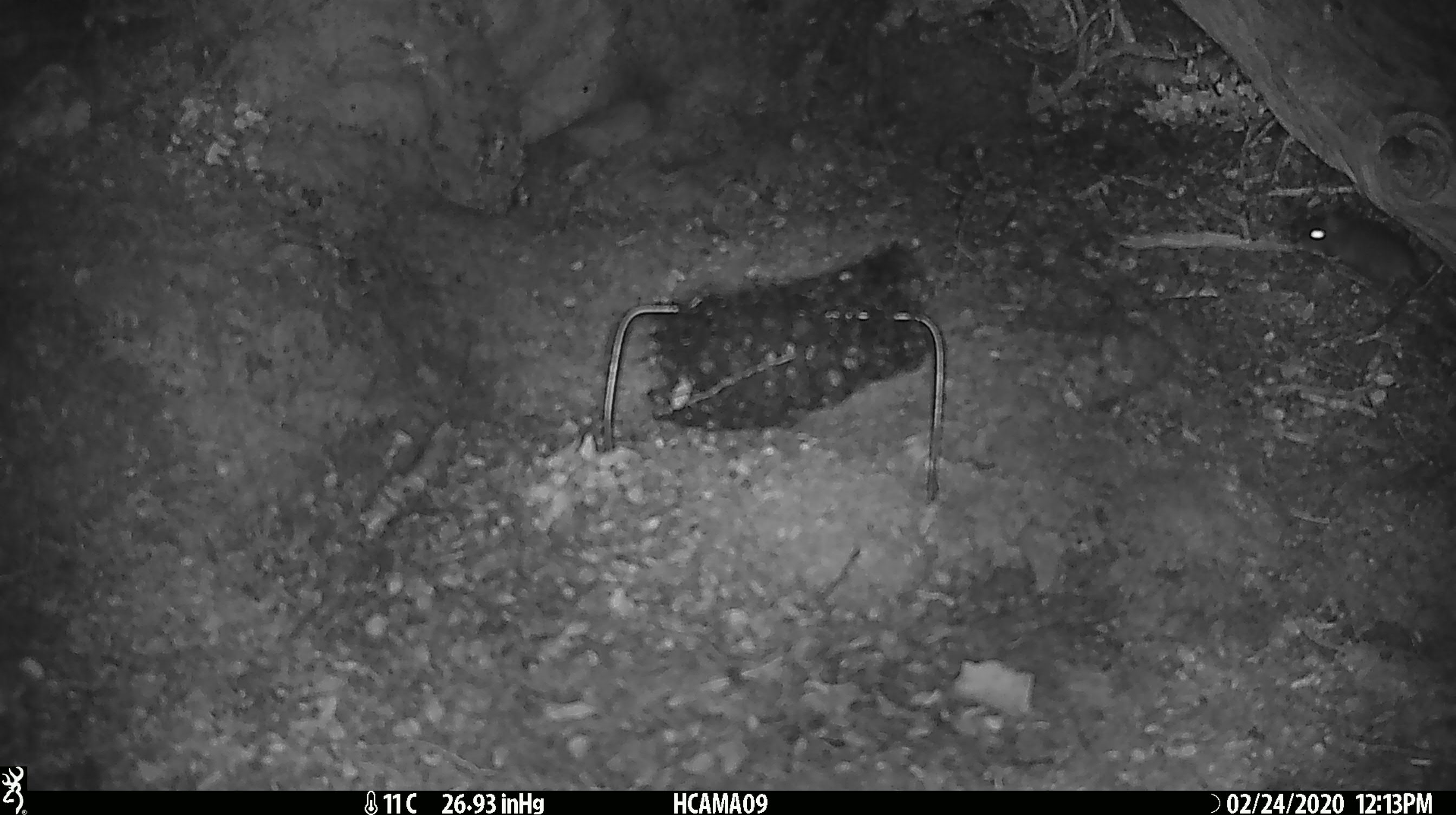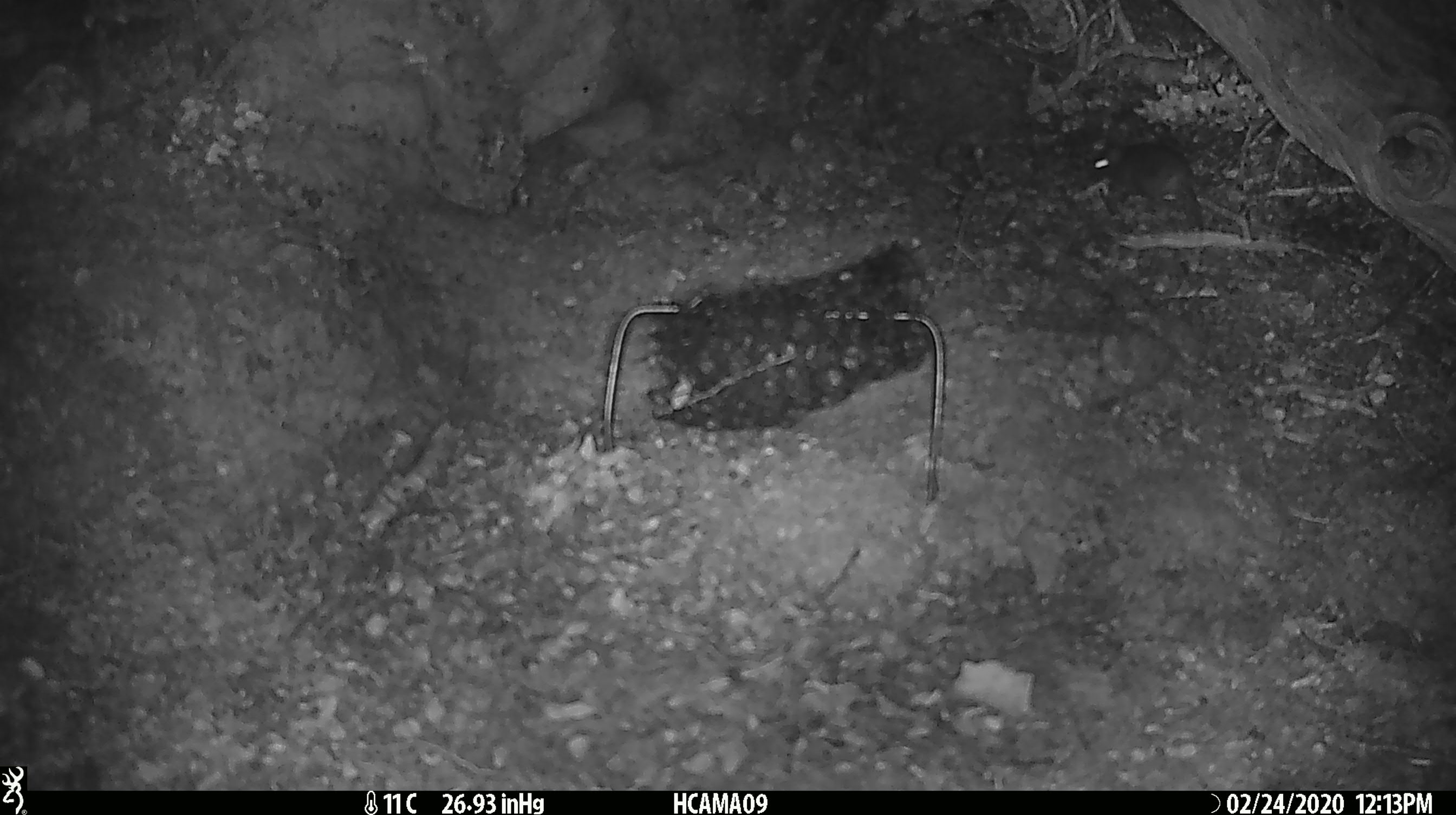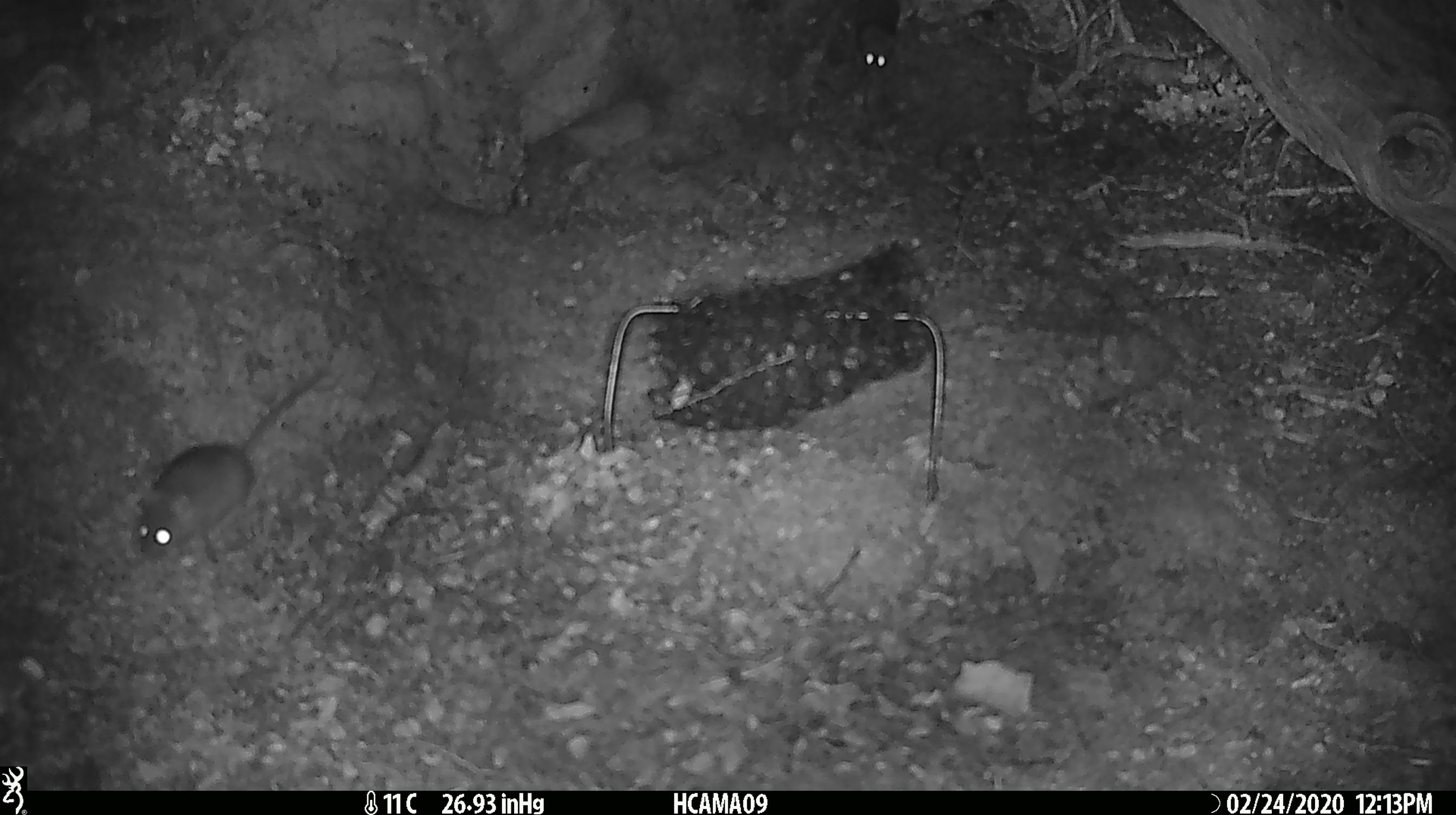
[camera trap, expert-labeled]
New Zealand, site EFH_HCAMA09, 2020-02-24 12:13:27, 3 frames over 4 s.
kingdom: Animalia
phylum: Chordata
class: Mammalia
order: Rodentia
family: Muridae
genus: Mus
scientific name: Mus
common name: mouse